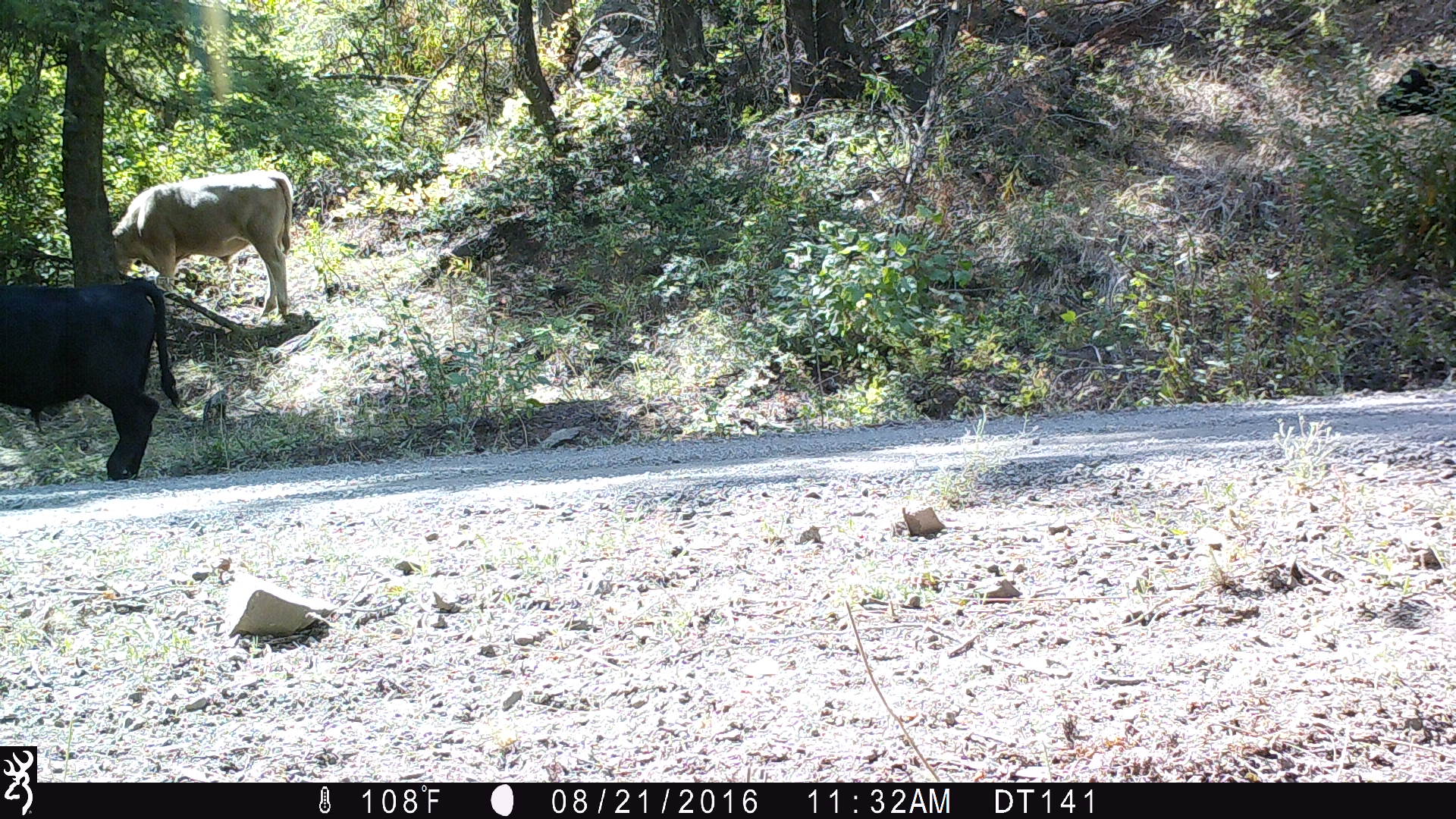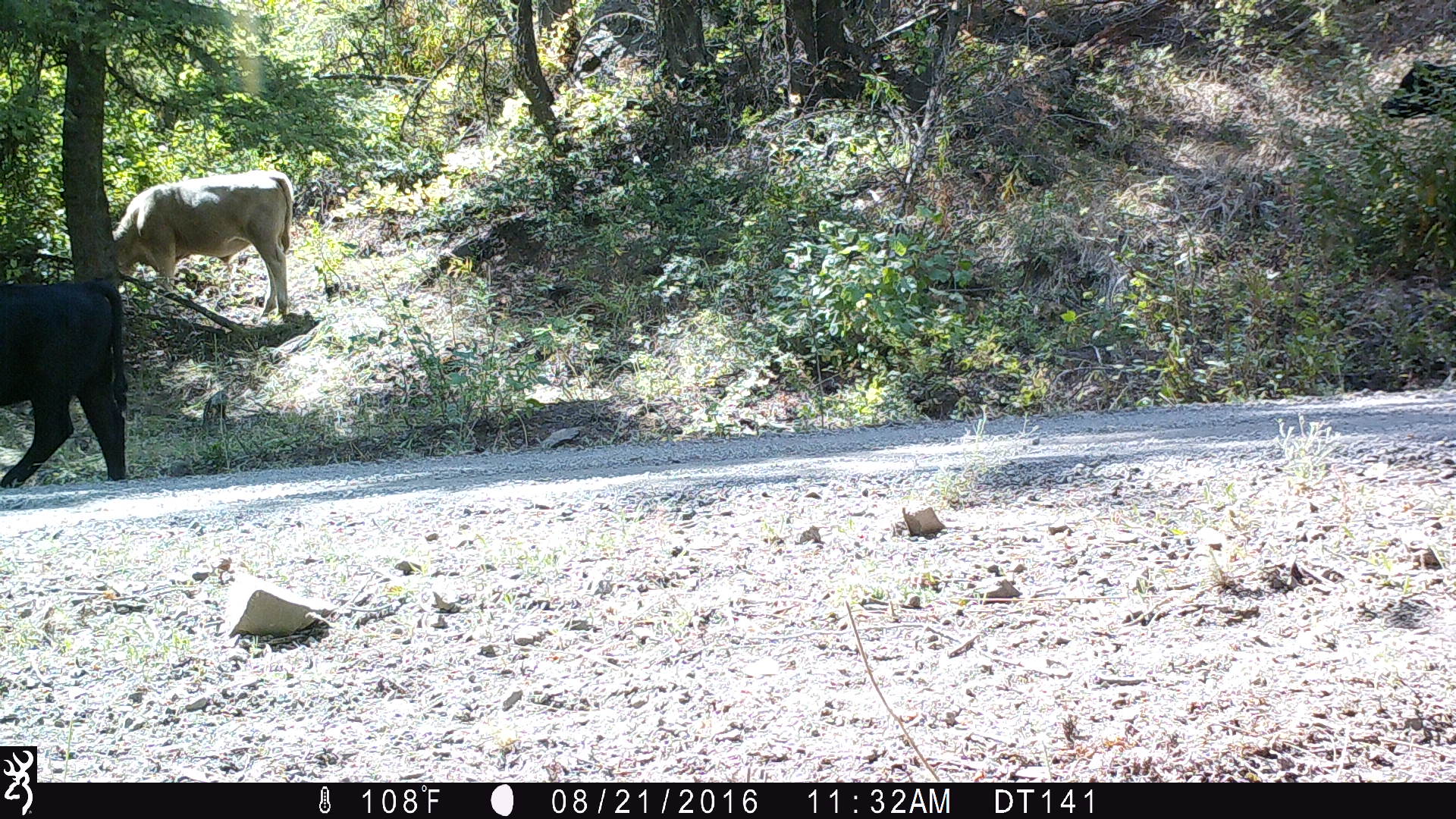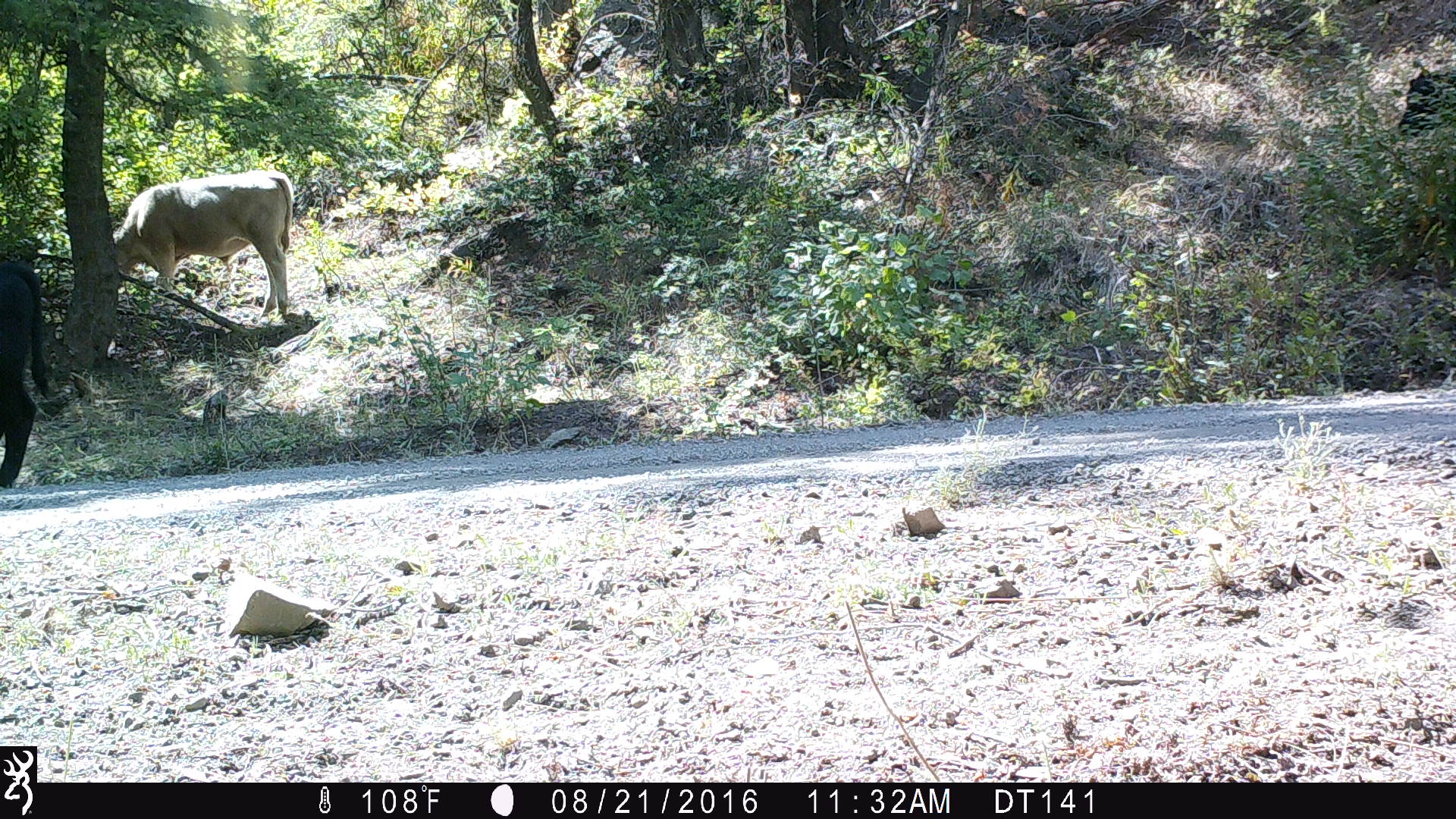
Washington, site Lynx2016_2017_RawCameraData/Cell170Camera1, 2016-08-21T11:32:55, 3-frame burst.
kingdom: Animalia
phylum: Chordata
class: Mammalia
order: Artiodactyla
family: Bovidae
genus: Bos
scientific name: Bos taurus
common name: domestic cattle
Domestic cattle (Bos taurus). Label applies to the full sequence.